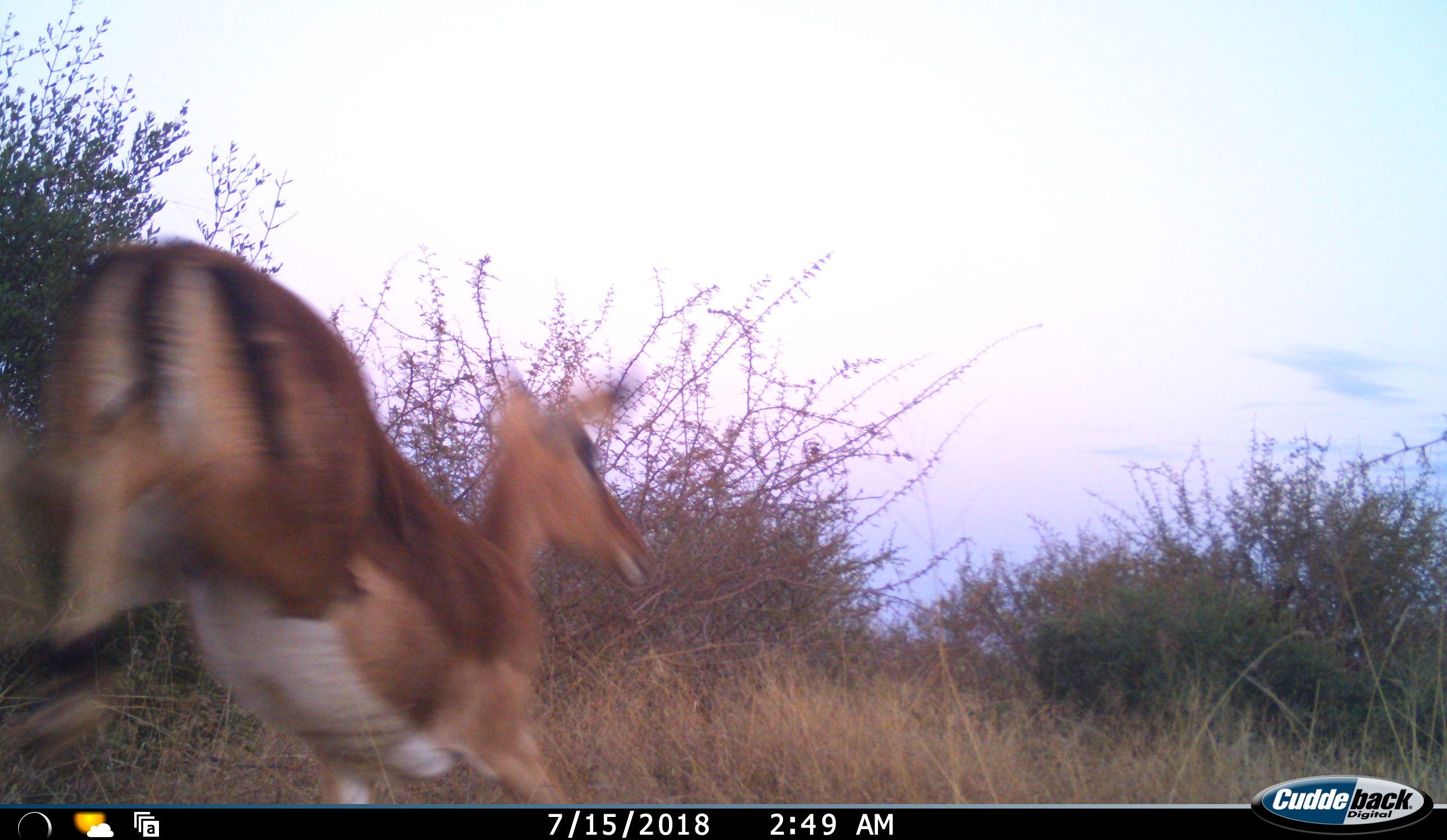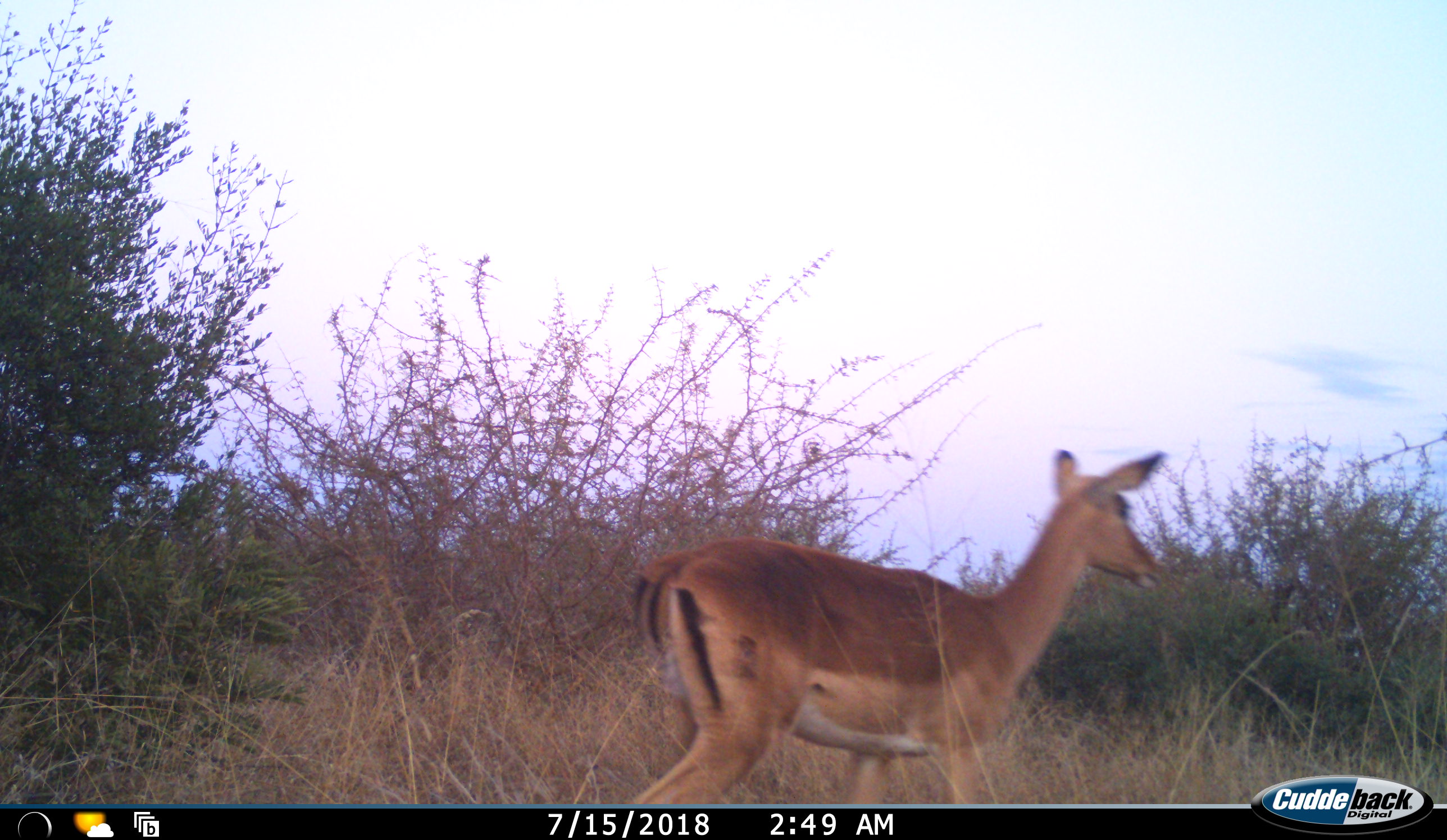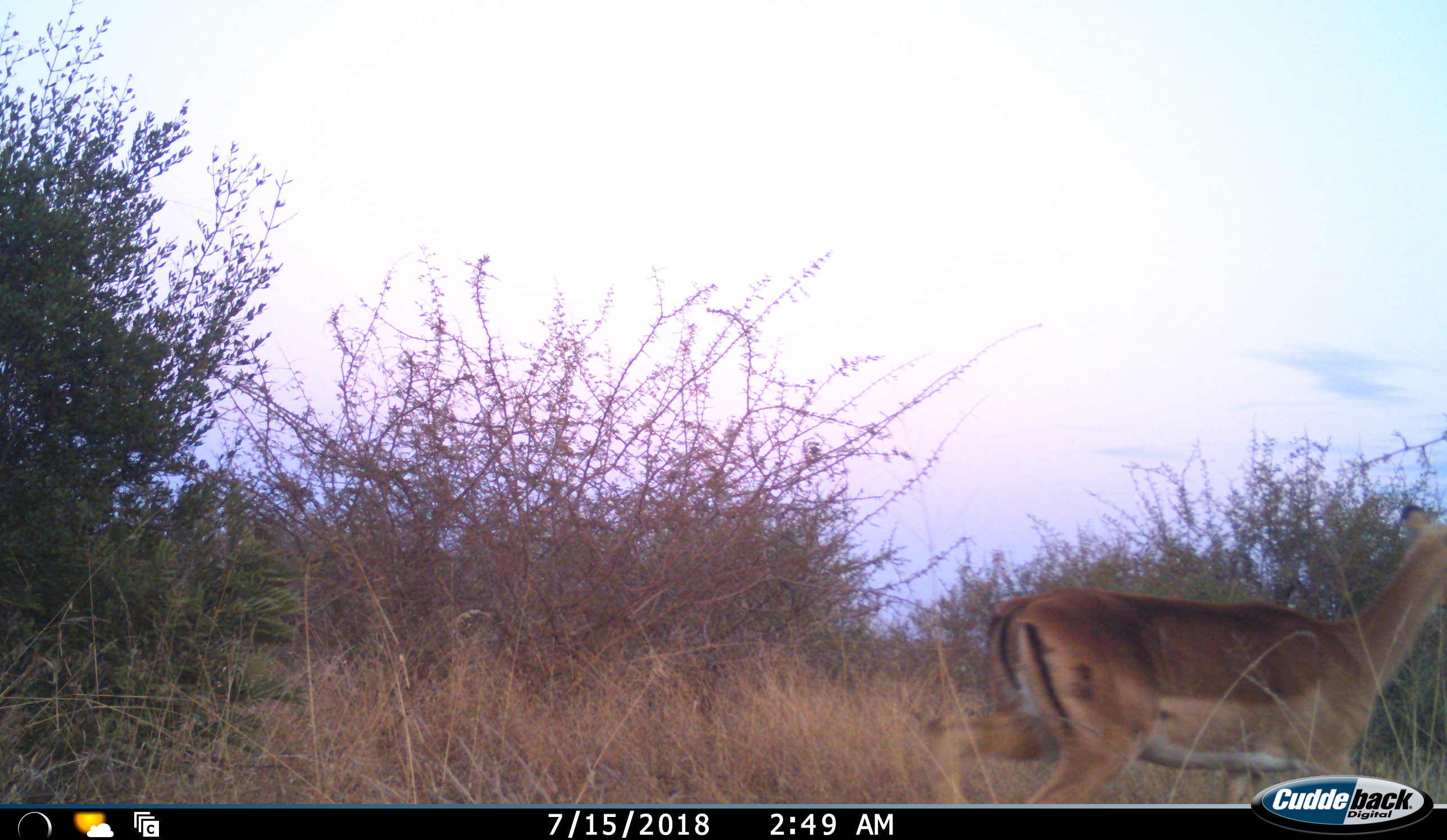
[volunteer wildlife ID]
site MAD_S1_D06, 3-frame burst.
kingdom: Animalia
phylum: Chordata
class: Mammalia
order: Artiodactyla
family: Bovidae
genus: Aepyceros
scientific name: Aepyceros melampus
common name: impala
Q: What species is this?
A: Impala (Aepyceros melampus).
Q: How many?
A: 1.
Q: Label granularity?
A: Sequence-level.